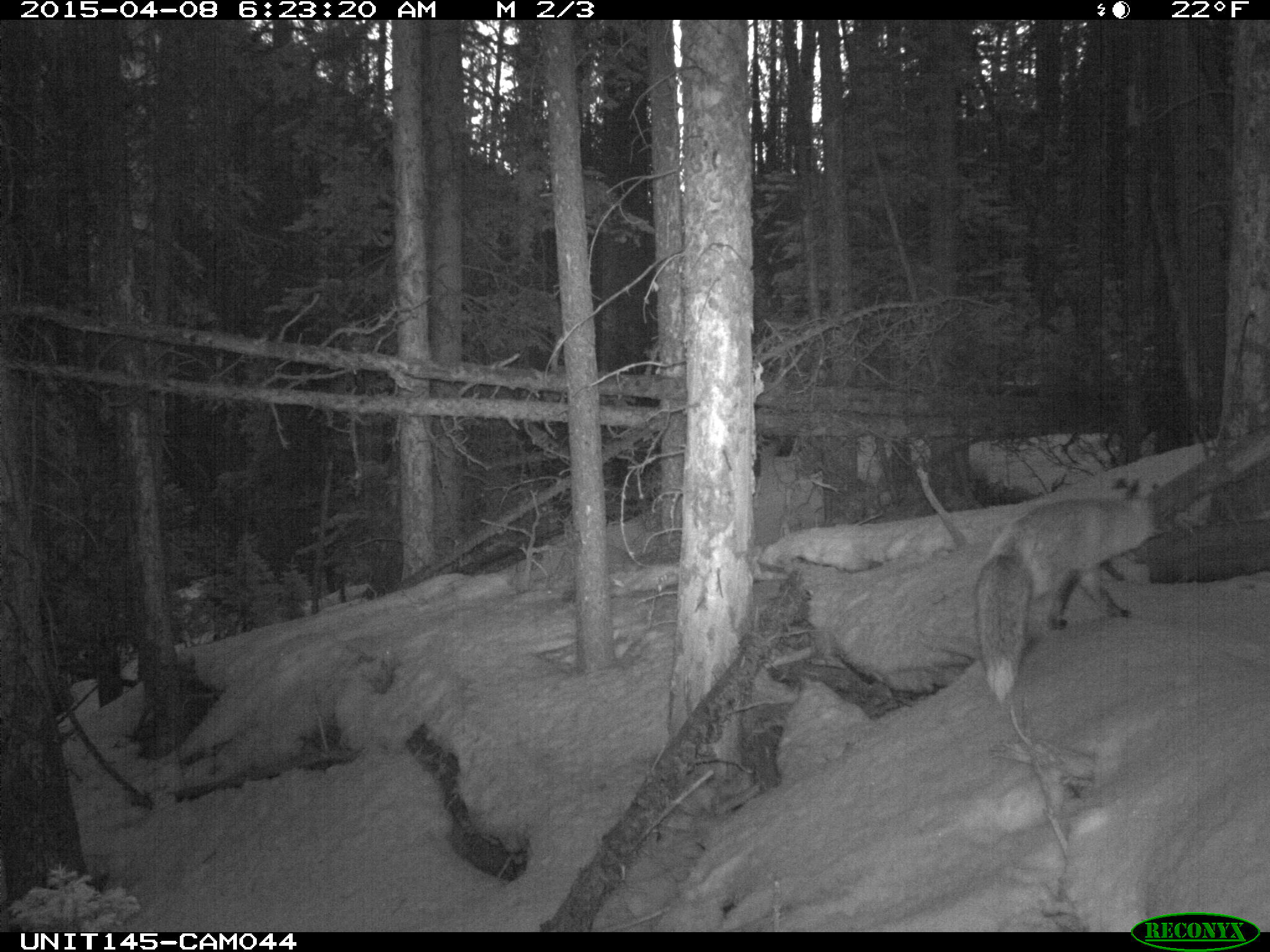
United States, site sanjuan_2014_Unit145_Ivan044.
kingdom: Animalia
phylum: Chordata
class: Mammalia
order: Carnivora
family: Canidae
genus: Vulpes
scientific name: Vulpes vulpes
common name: red fox